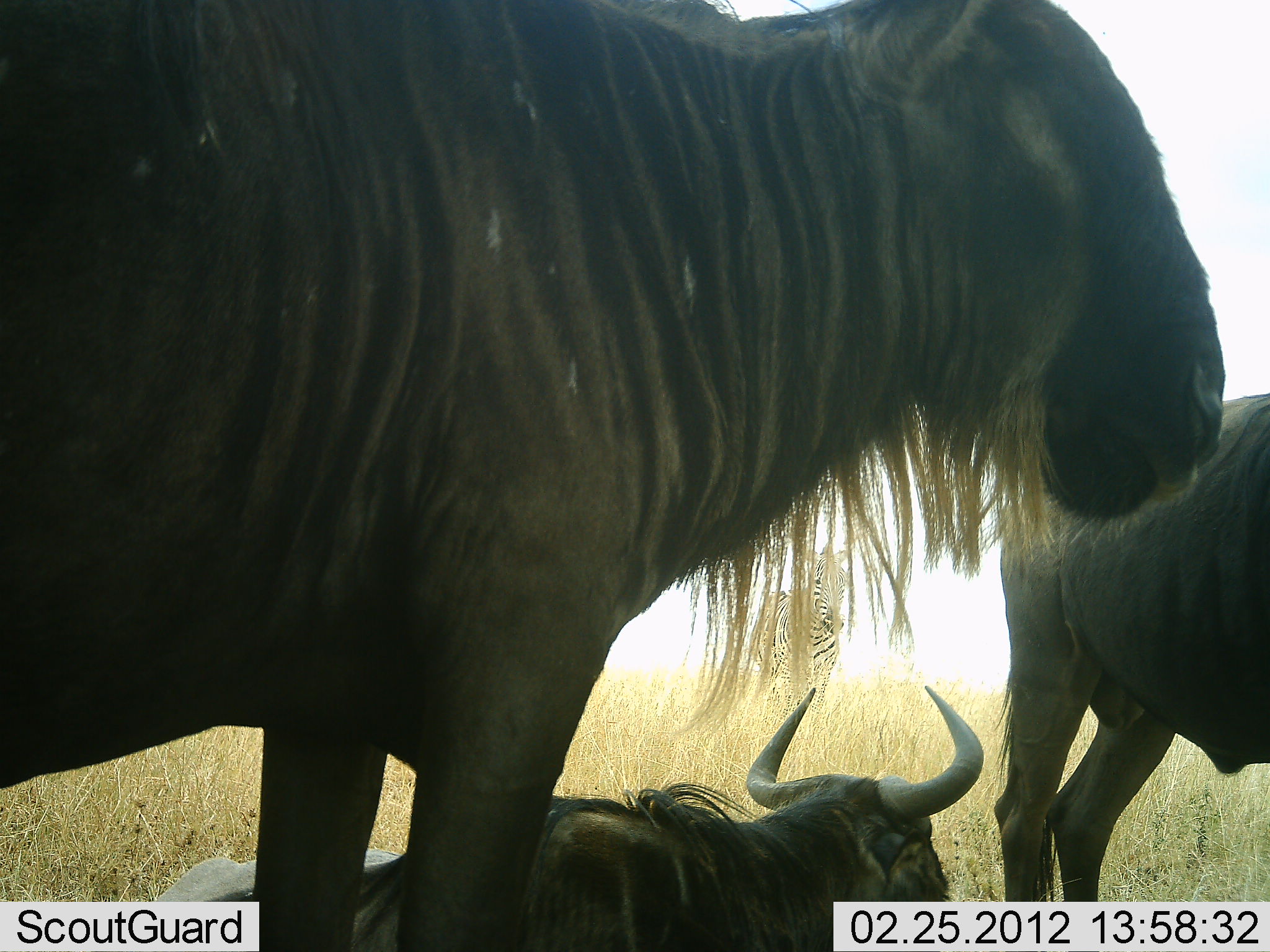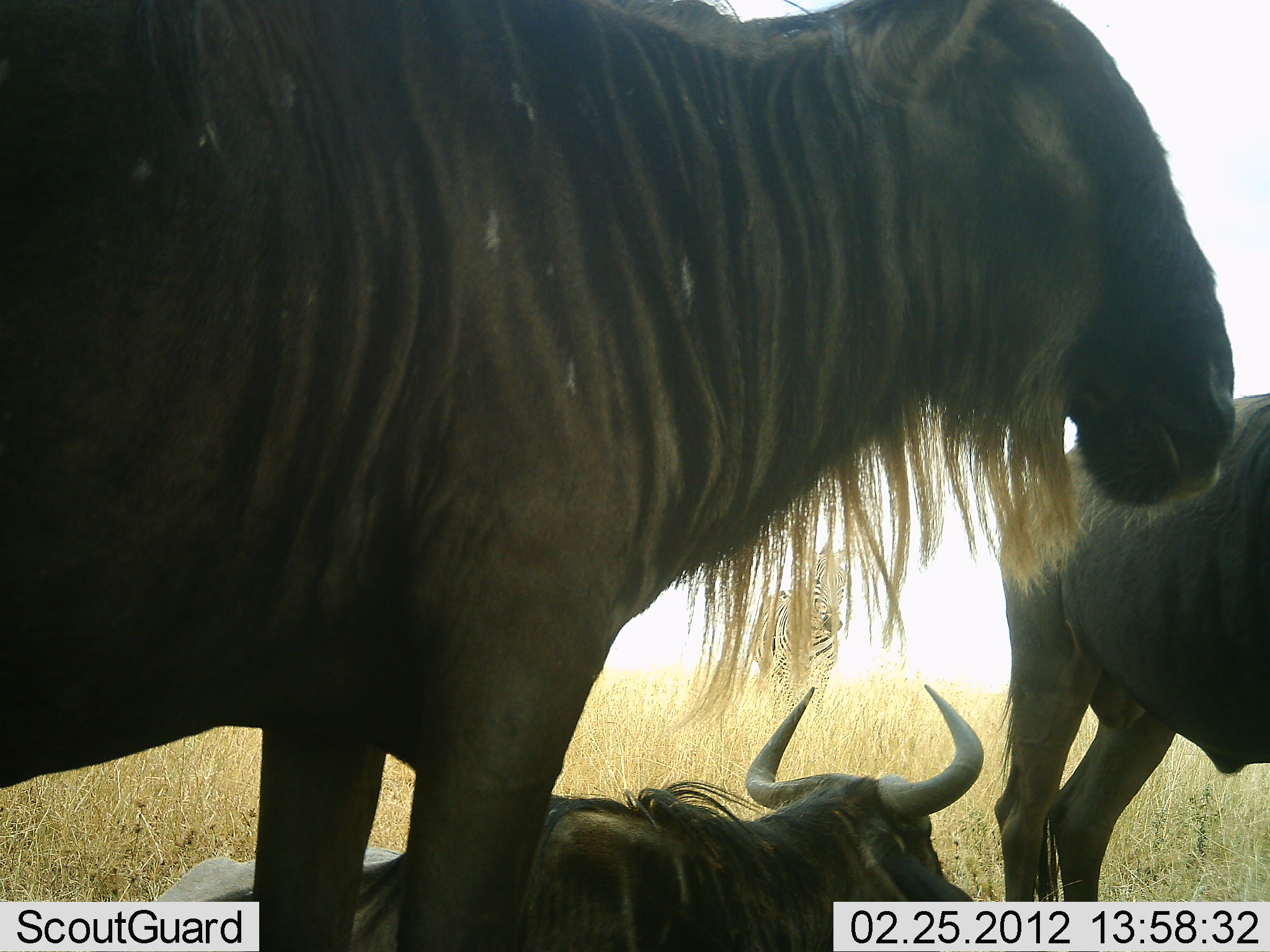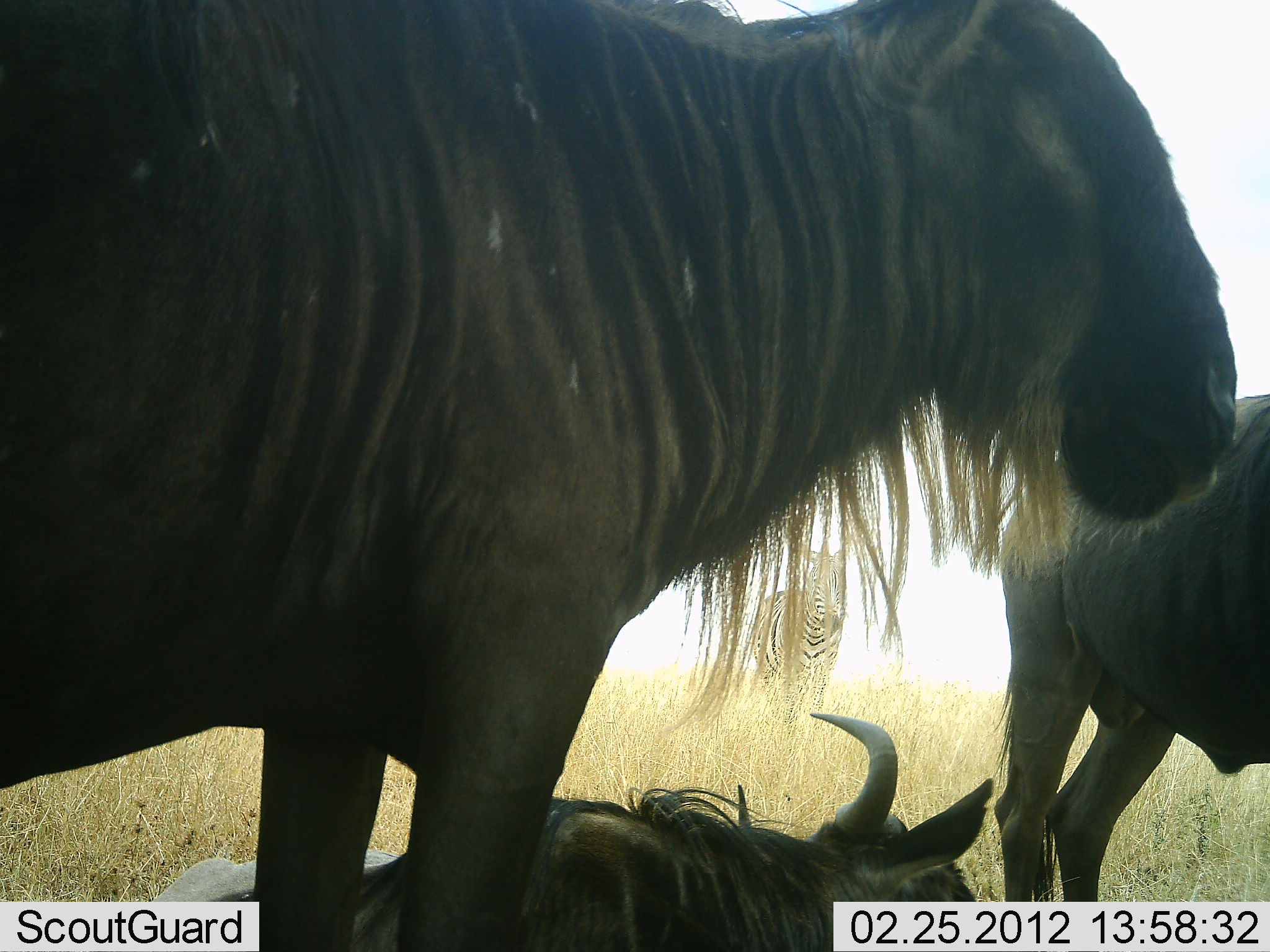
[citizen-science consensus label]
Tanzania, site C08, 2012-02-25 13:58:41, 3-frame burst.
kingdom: Animalia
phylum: Chordata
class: Mammalia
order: Artiodactyla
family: Bovidae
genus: Connochaetes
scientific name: Connochaetes taurinus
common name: blue wildebeest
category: wildebeest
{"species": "wildebeest (blue wildebeest) (Connochaetes taurinus)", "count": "3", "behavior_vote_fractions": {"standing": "95%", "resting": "95%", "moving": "3%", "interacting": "0%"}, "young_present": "3%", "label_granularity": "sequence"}